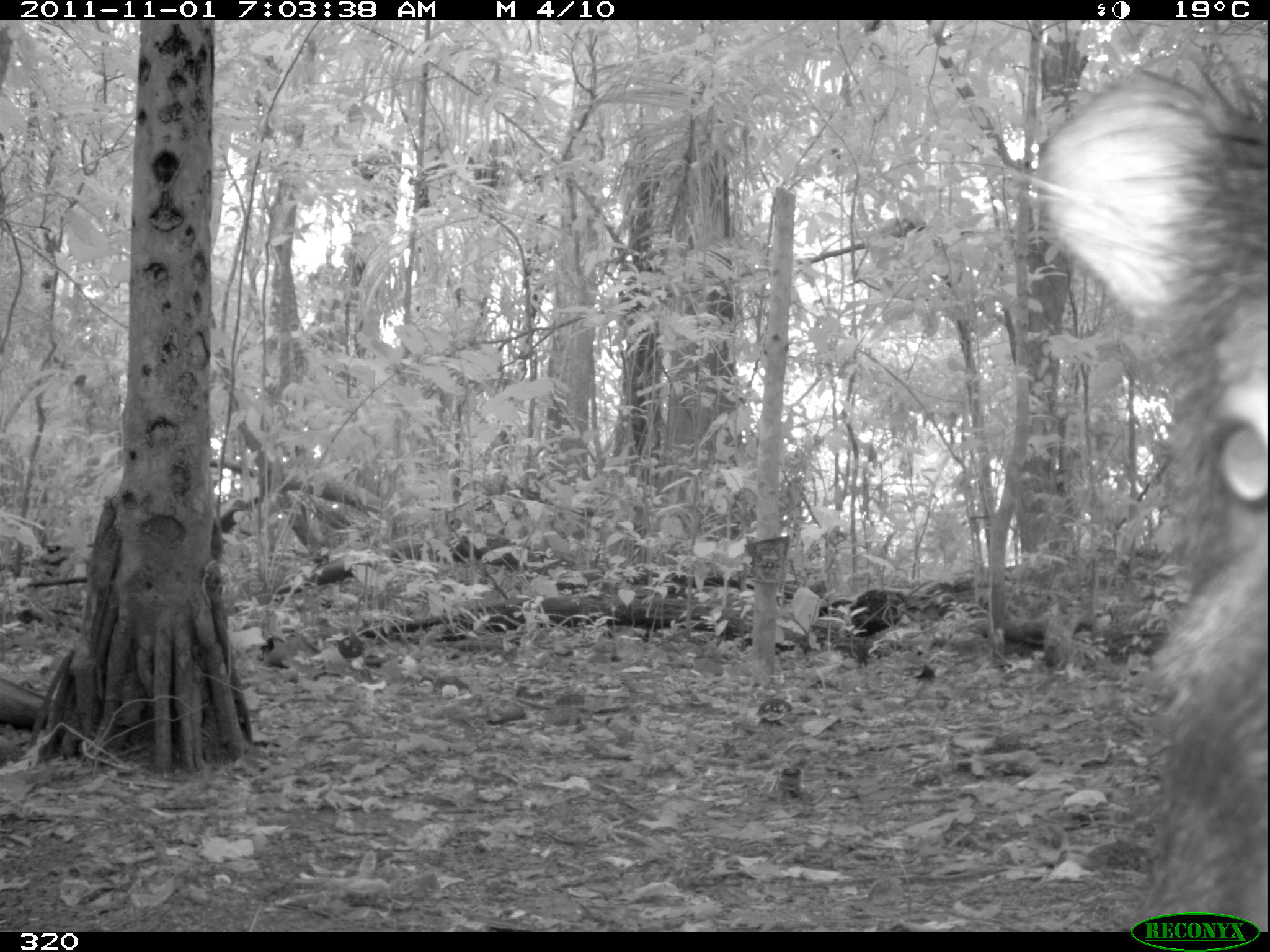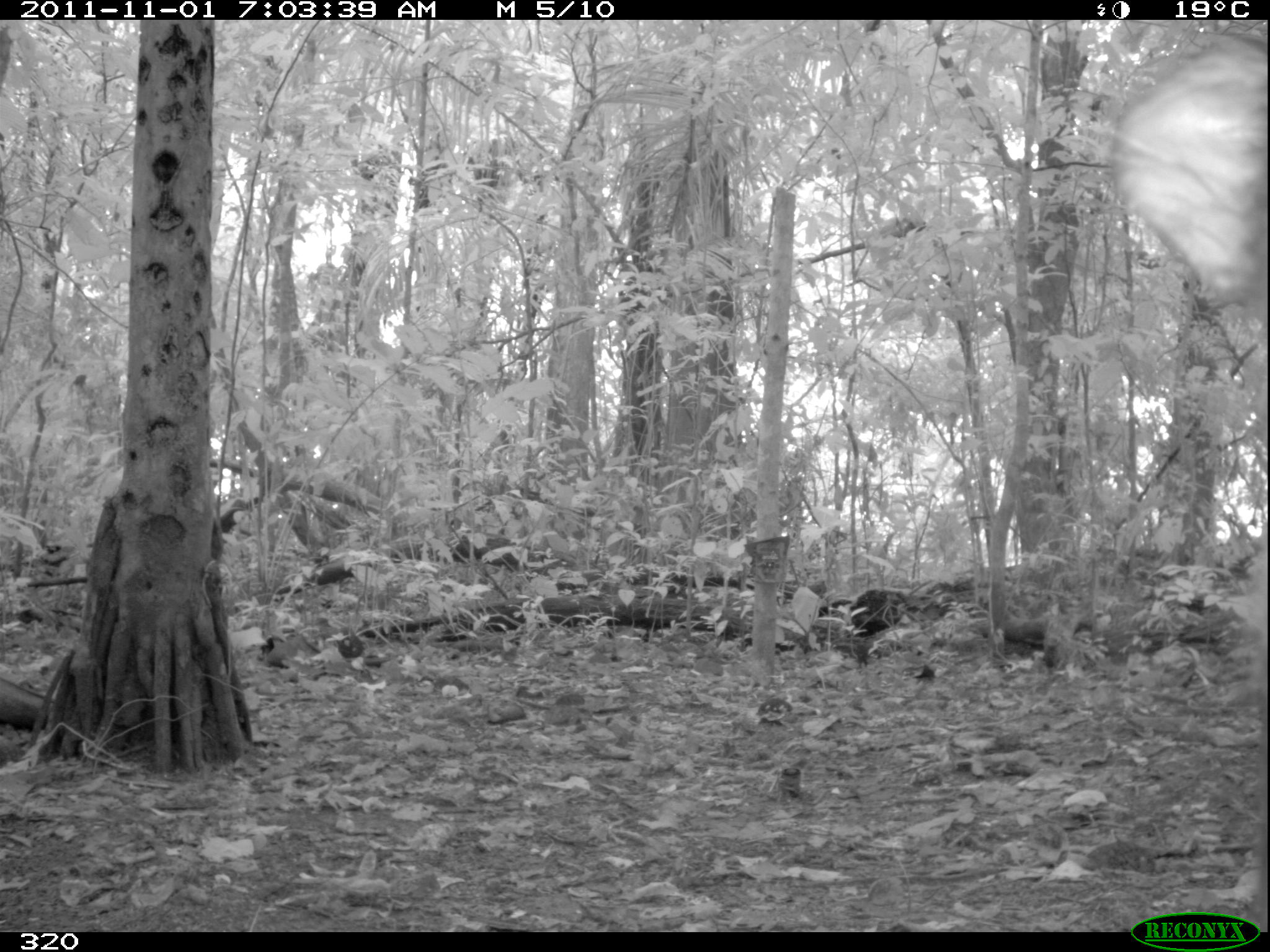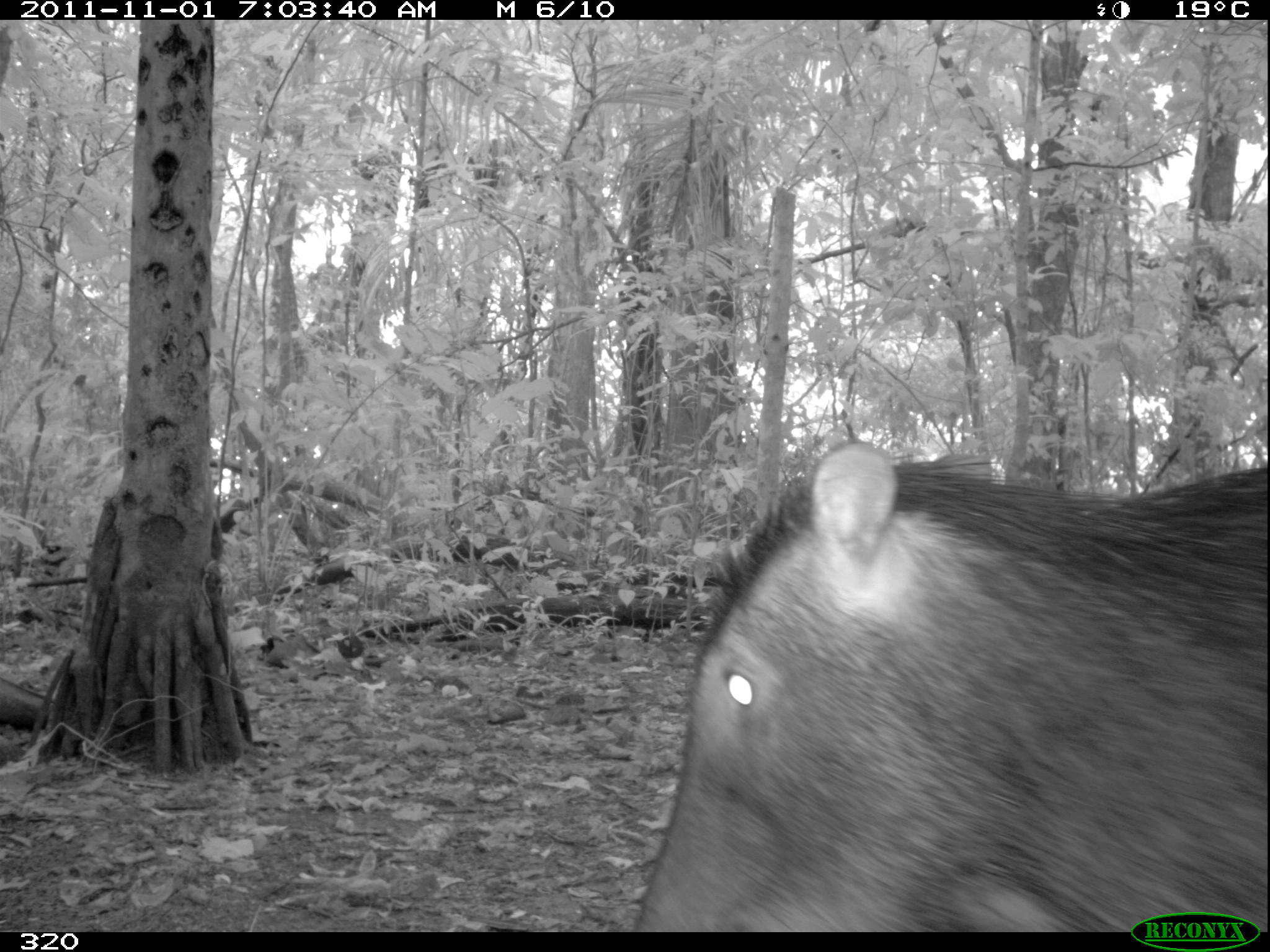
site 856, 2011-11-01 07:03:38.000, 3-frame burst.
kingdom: Animalia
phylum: Chordata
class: Mammalia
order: Artiodactyla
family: Tayassuidae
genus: Tayassu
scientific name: Tayassu pecari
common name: white-lipped peccary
Tayassu pecari (white-lipped peccary).